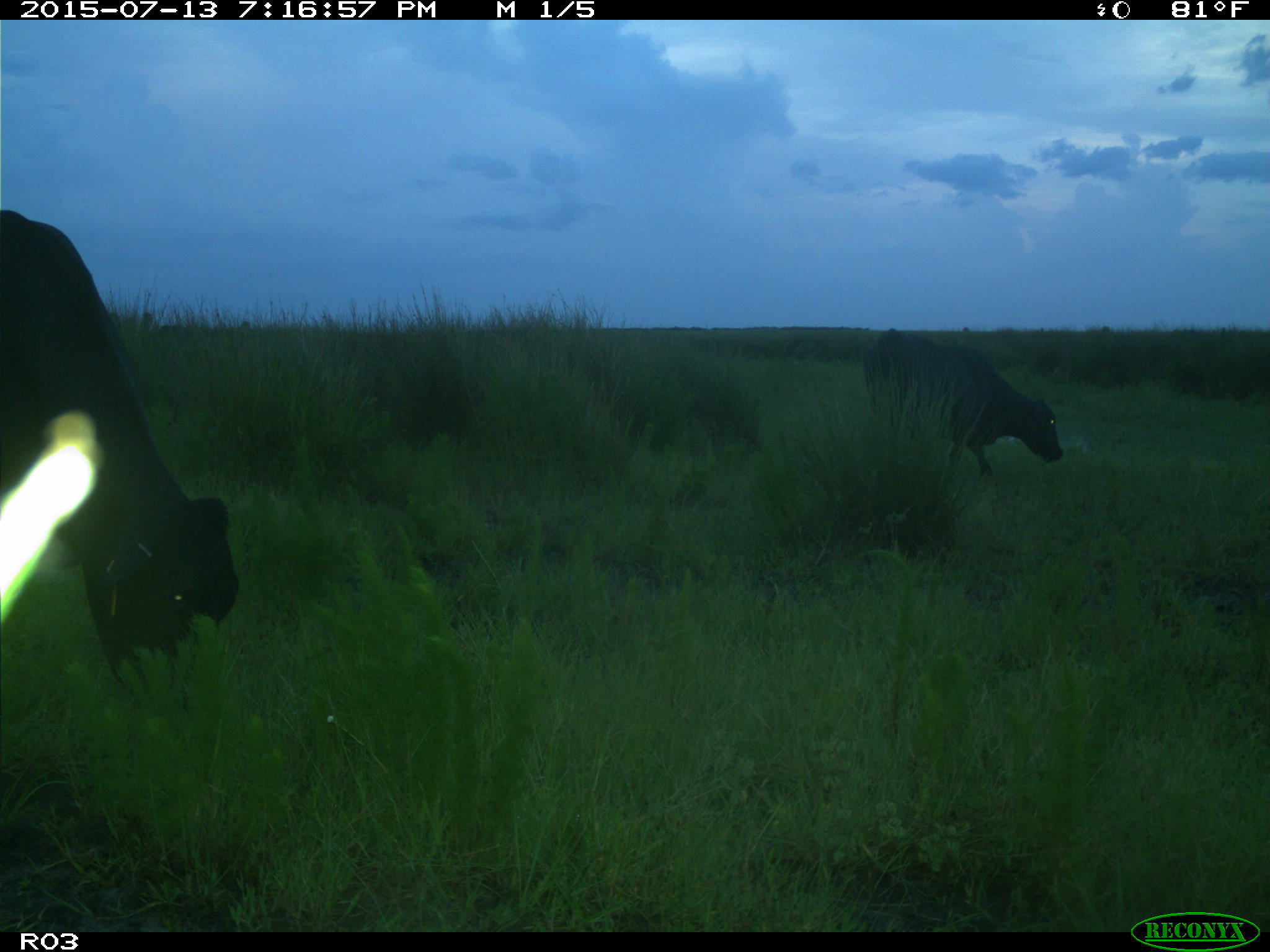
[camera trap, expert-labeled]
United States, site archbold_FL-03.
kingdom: Animalia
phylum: Chordata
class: Mammalia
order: Artiodactyla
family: Bovidae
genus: Bos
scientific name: Bos taurus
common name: domestic cow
Bos taurus (domestic cow).